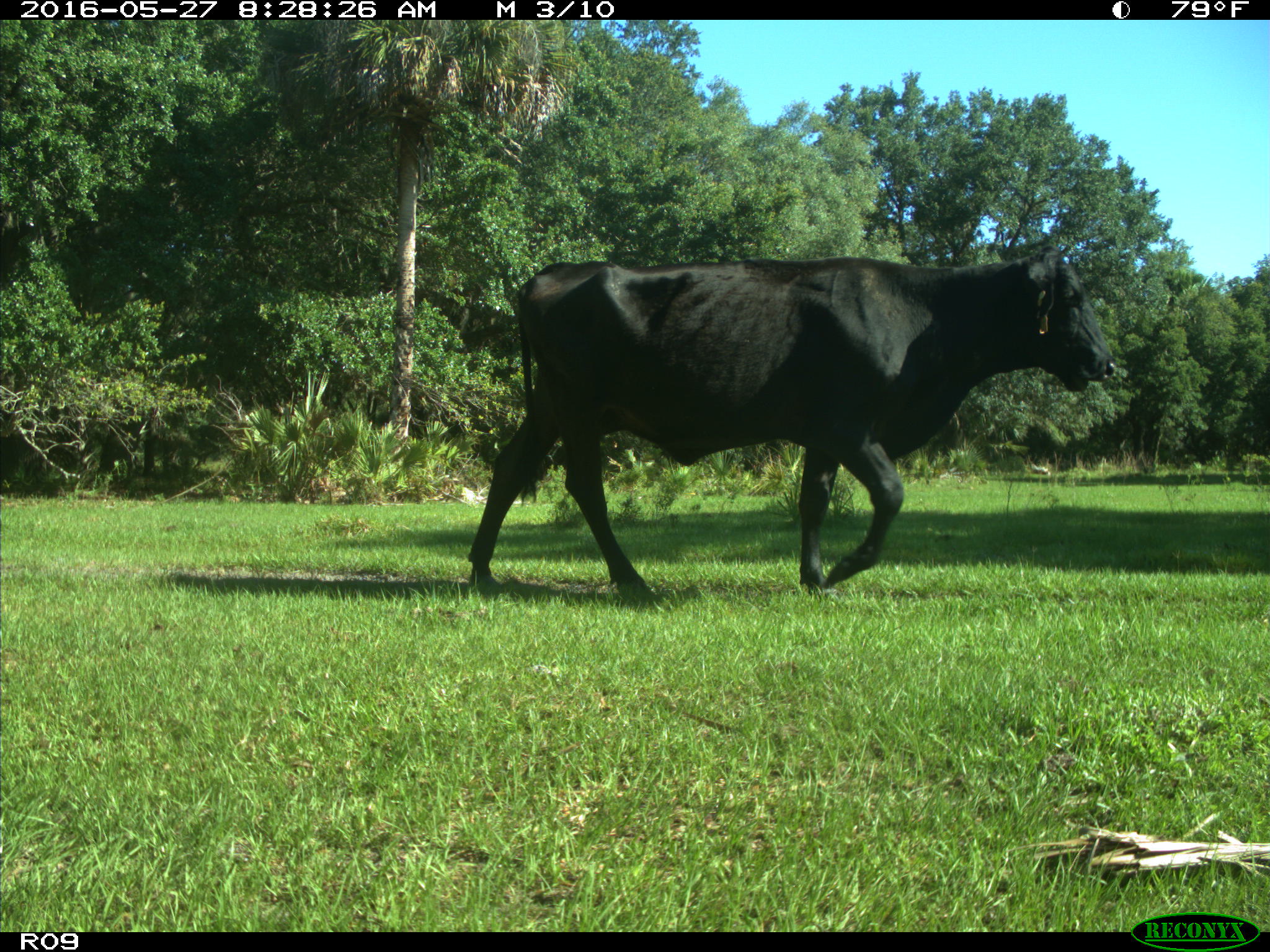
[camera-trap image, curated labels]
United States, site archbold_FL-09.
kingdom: Animalia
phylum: Chordata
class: Mammalia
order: Artiodactyla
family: Bovidae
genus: Bos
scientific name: Bos taurus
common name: domestic cow